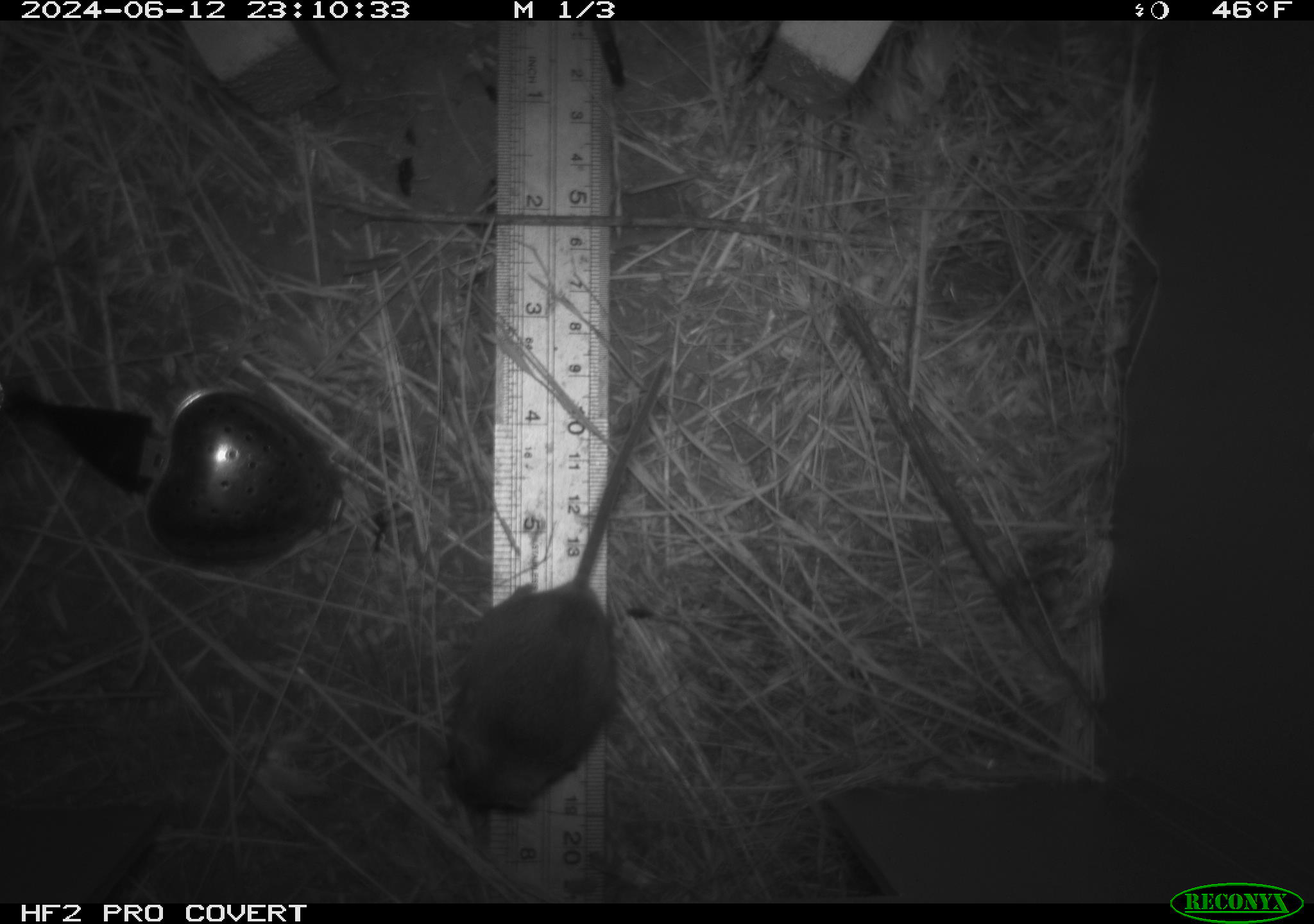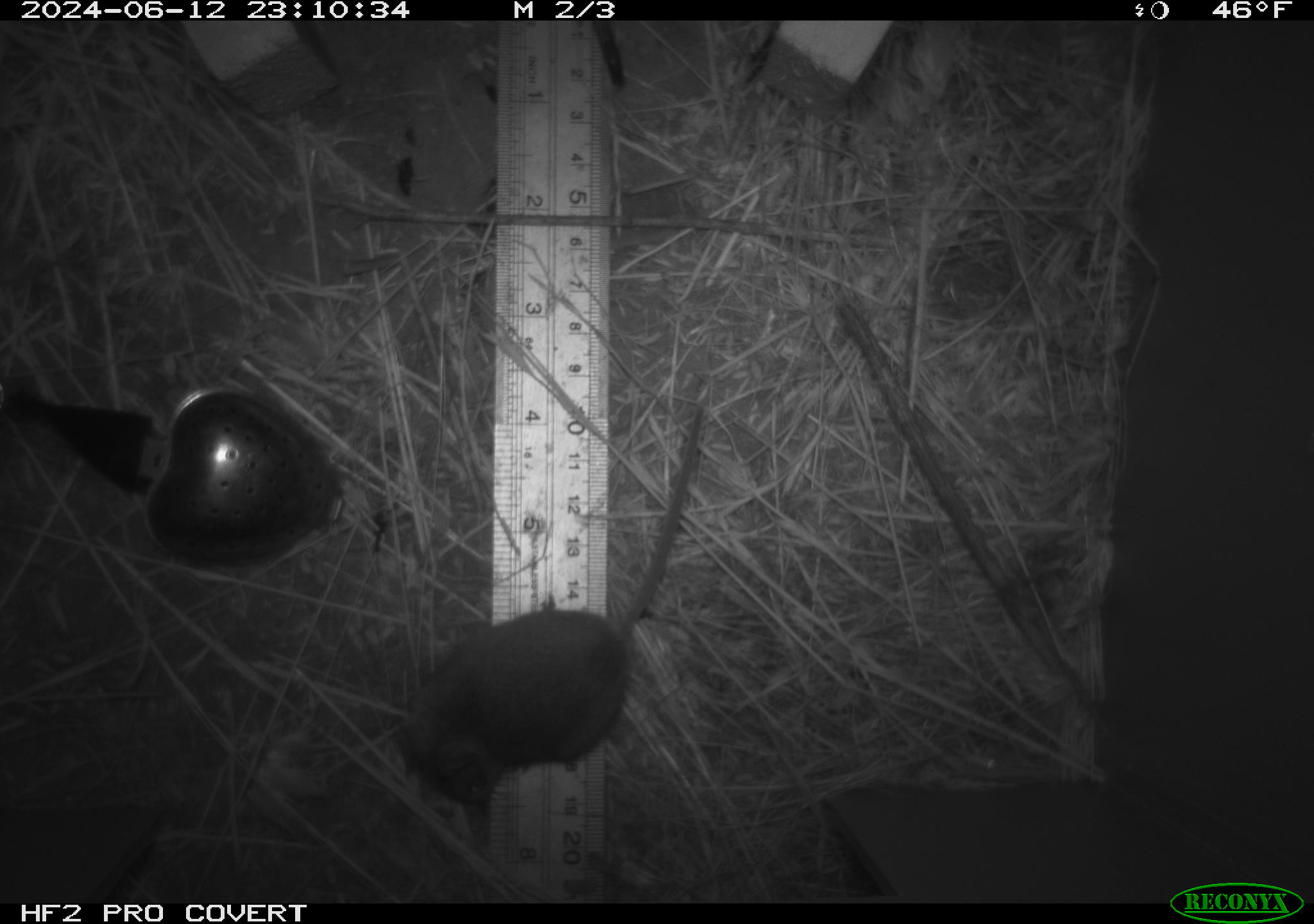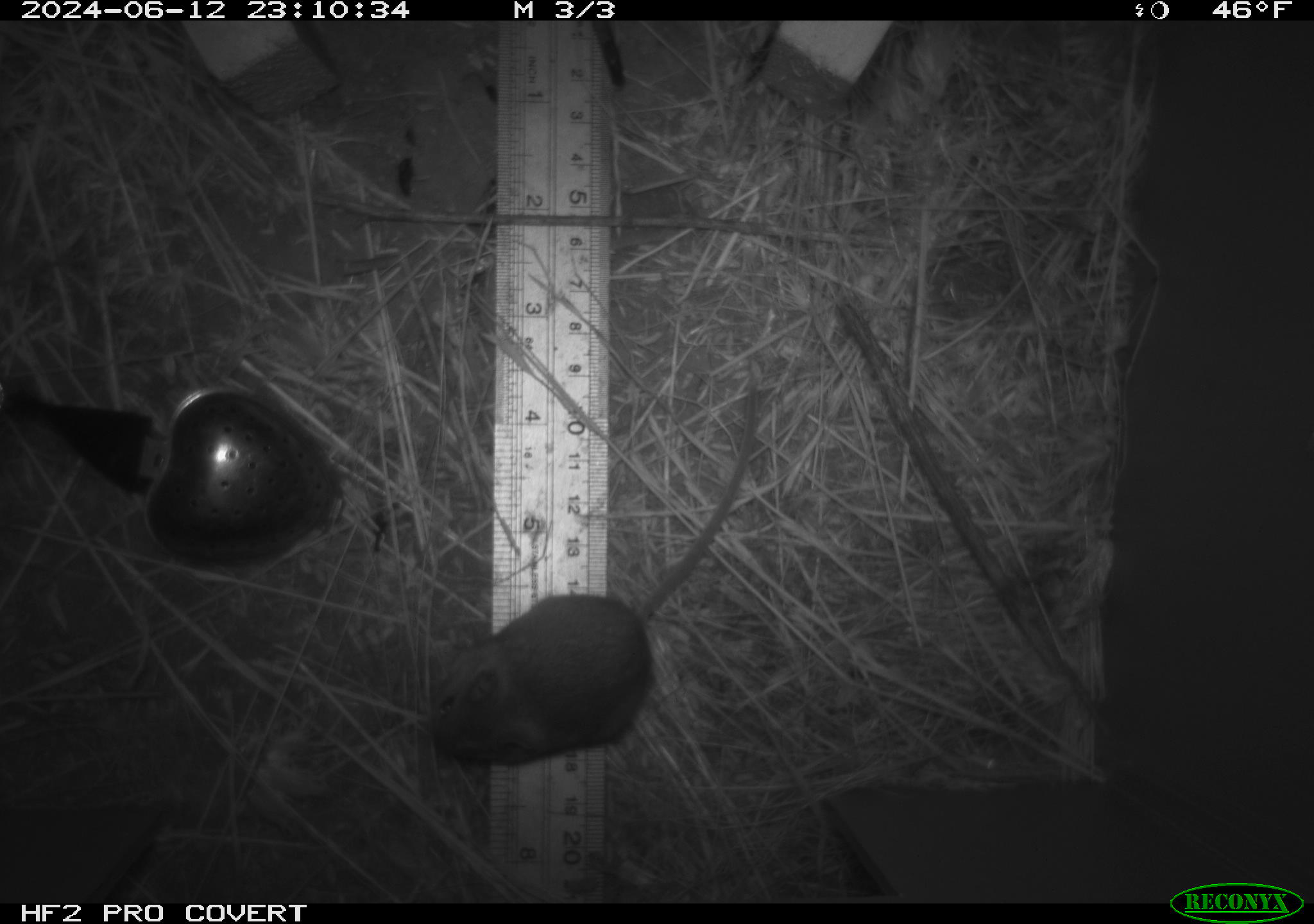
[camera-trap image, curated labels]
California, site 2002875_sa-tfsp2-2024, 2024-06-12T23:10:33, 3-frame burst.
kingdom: Animalia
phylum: Chordata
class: Mammalia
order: Rodentia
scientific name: Rodentia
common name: mouse species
Mouse species (Rodentia).